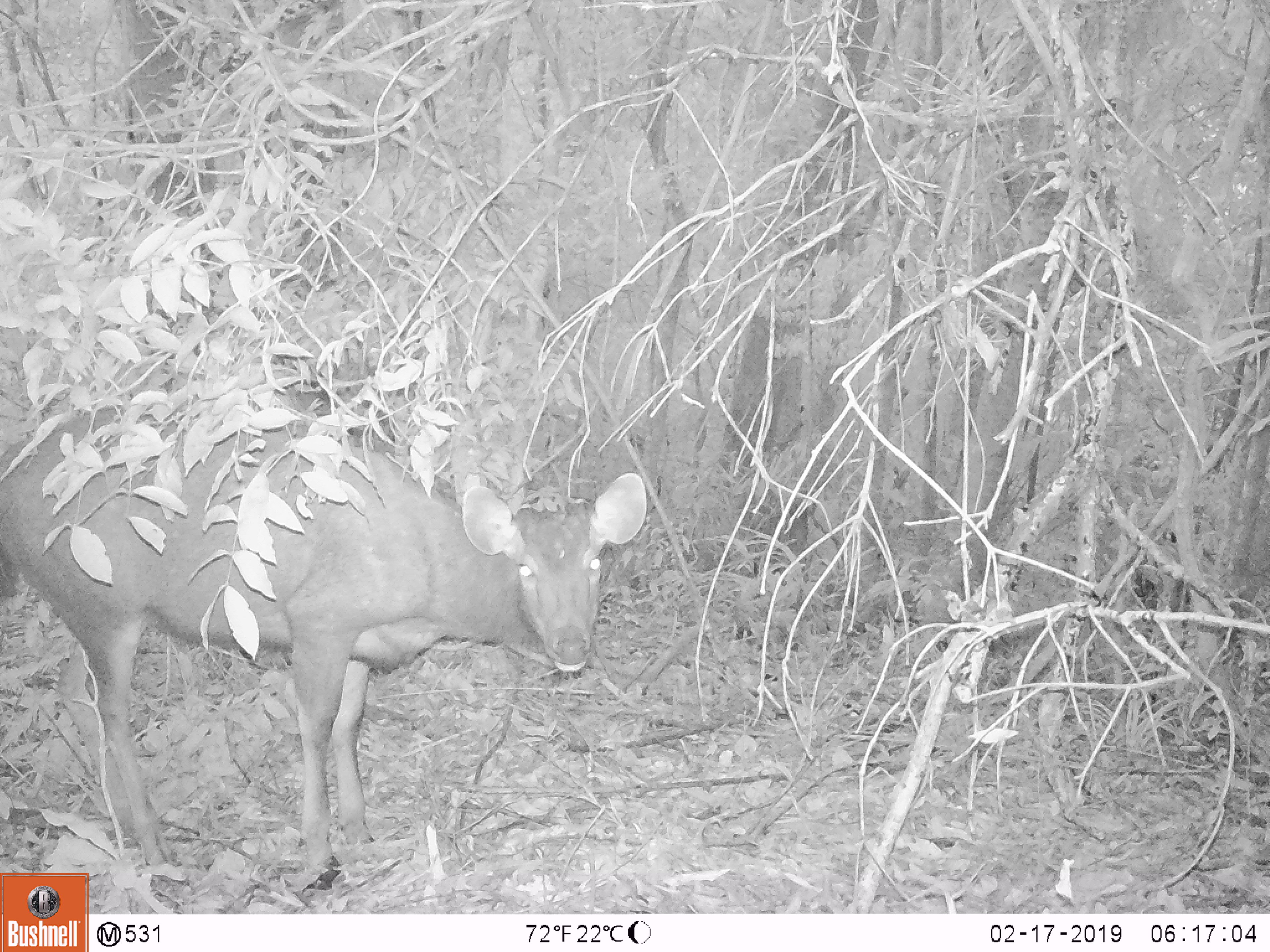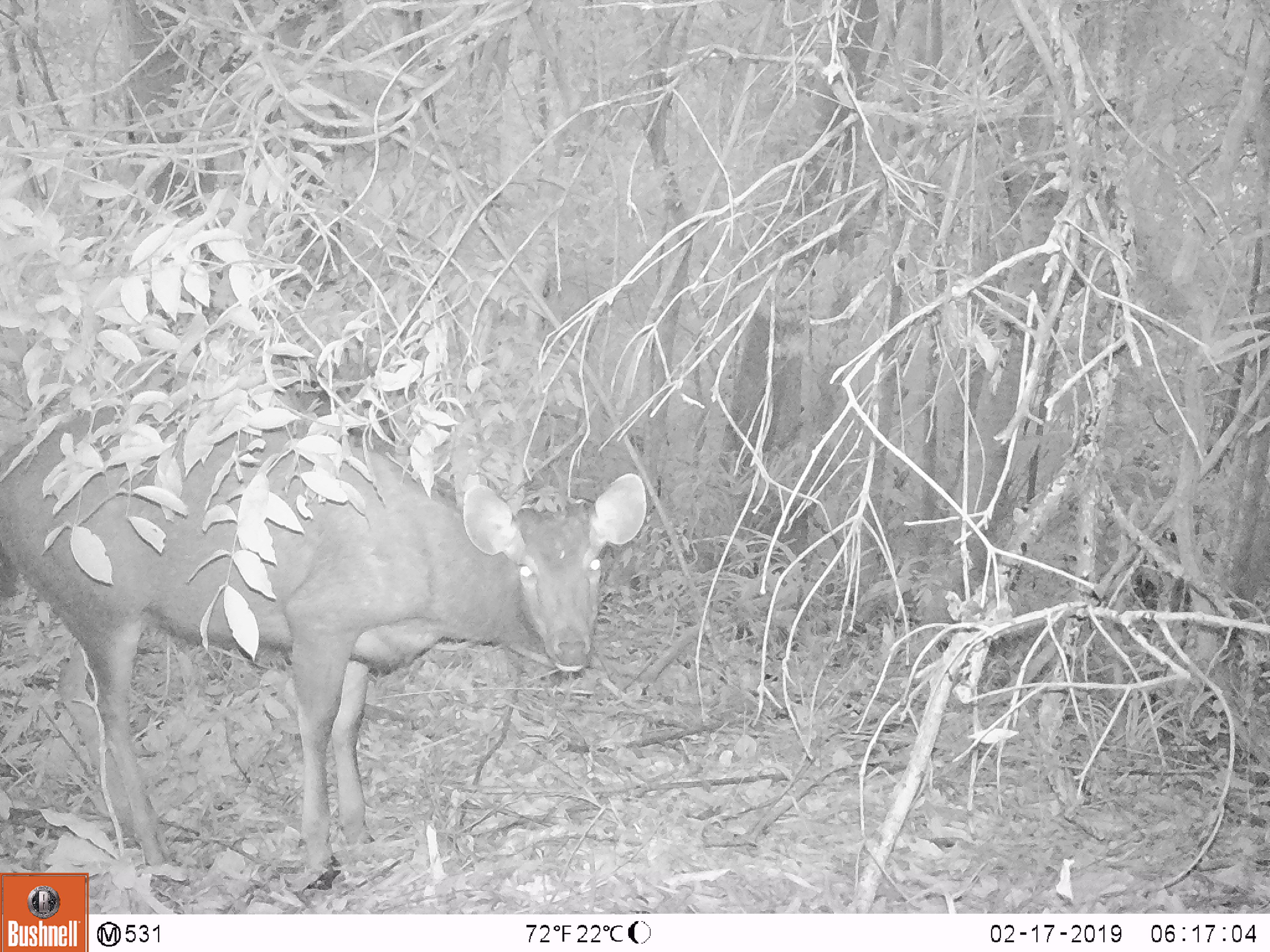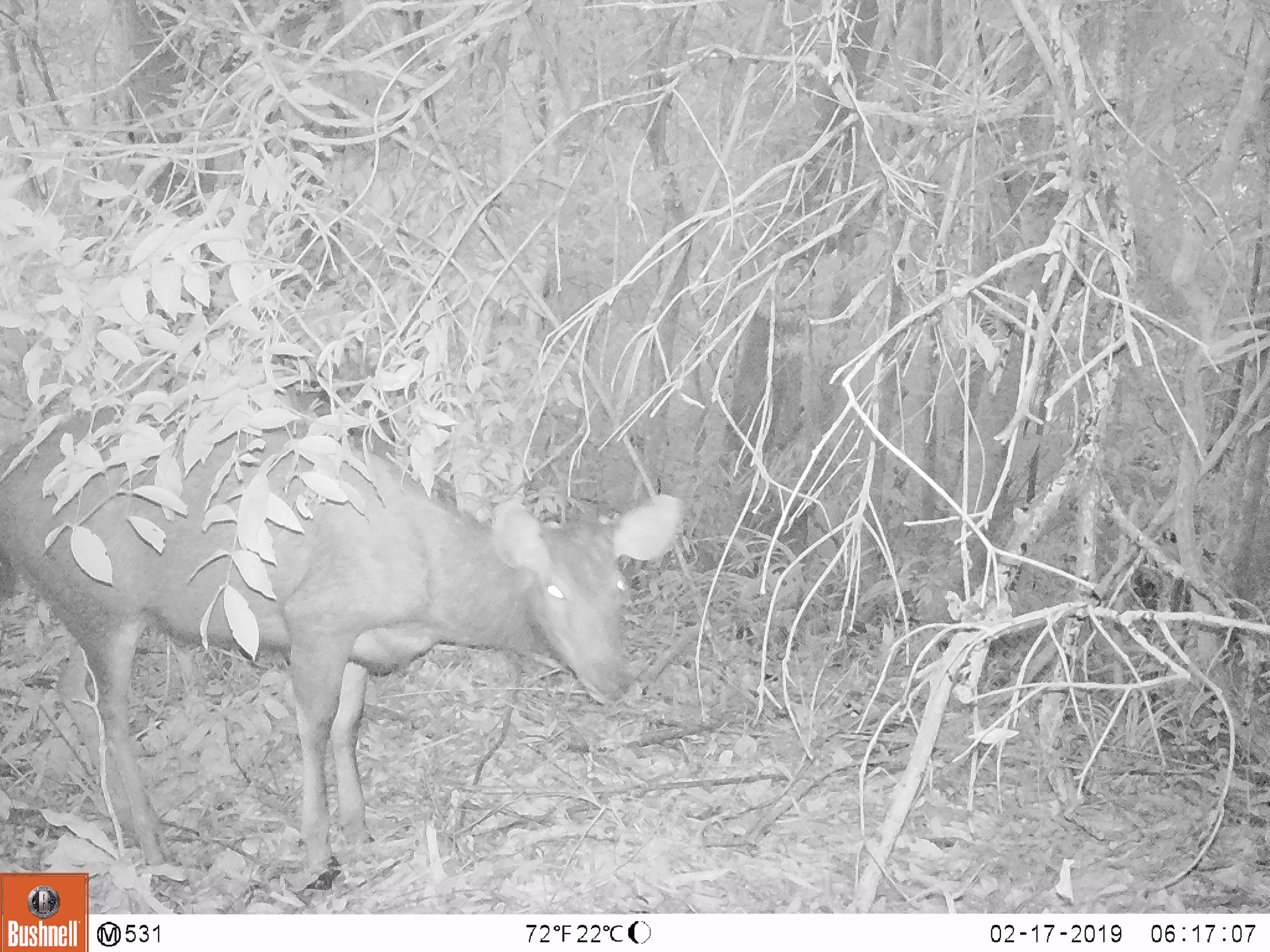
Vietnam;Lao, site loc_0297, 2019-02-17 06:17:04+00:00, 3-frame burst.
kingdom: Animalia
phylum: Chordata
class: Mammalia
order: Artiodactyla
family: Cervidae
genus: Rusa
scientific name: Rusa unicolor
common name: sambar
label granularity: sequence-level